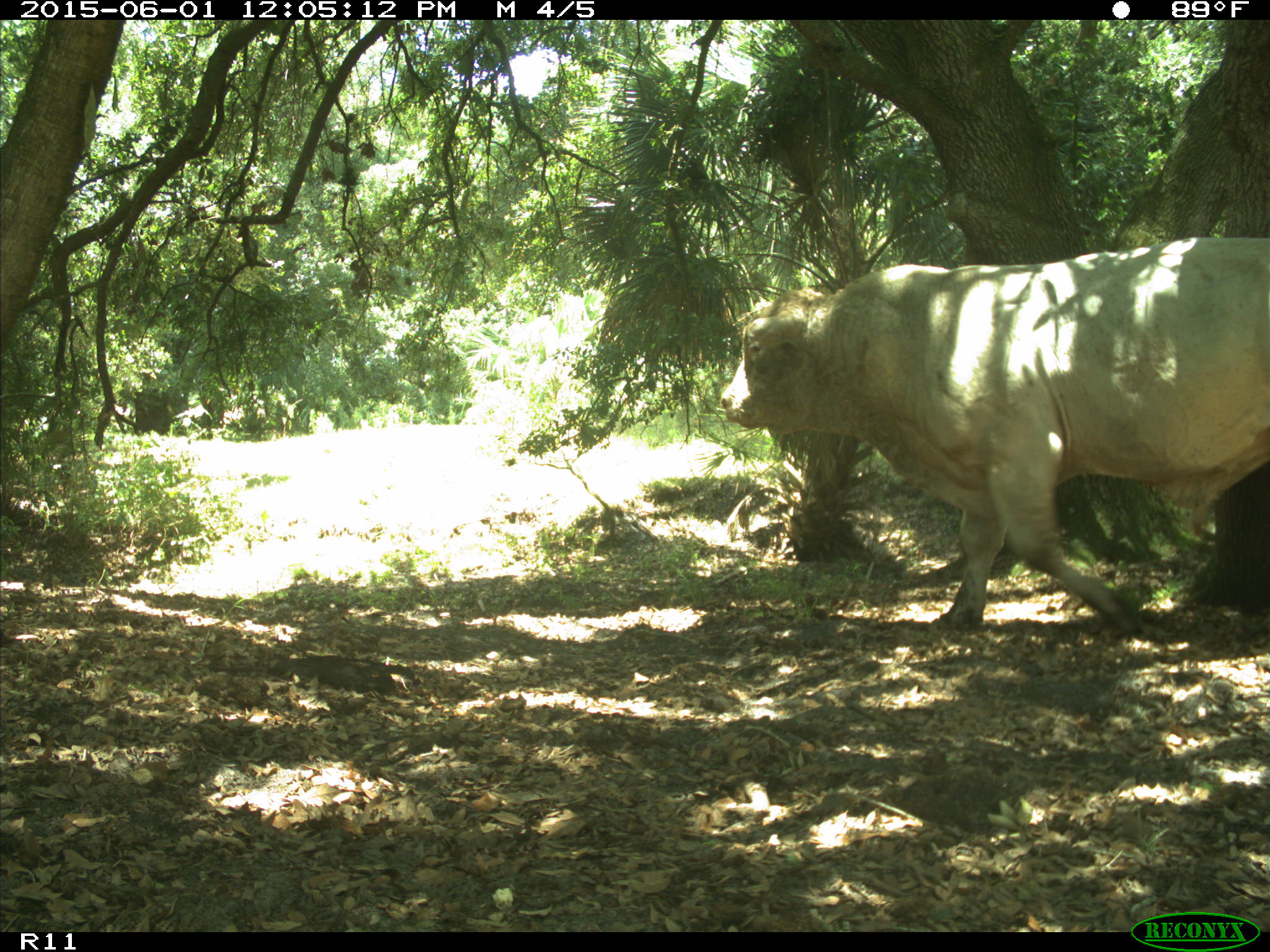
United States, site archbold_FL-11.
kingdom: Animalia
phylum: Chordata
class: Mammalia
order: Artiodactyla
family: Bovidae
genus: Bos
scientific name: Bos taurus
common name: domestic cow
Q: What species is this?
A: Bos taurus (domestic cow).